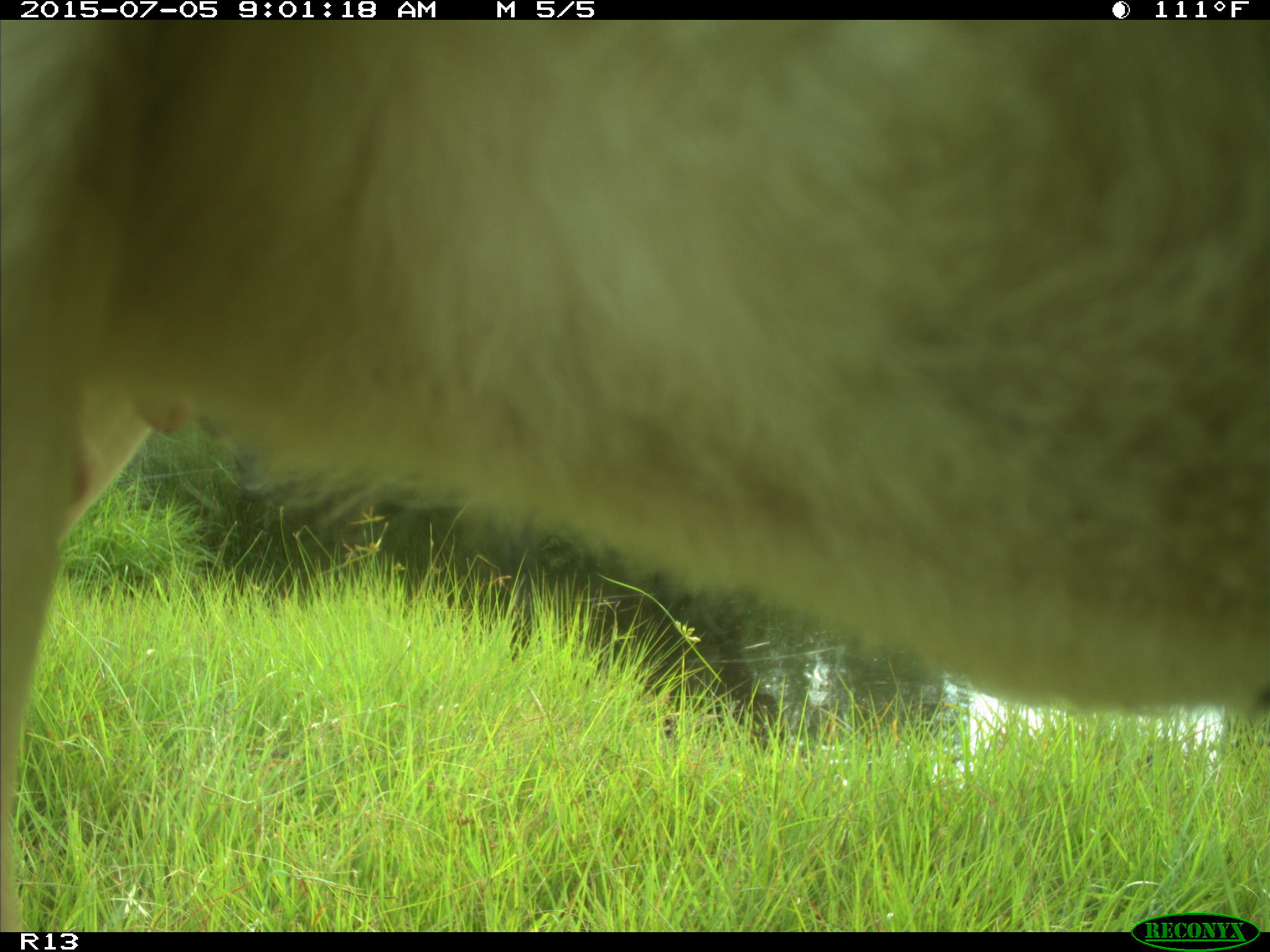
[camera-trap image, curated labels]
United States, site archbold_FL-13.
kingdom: Animalia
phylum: Chordata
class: Mammalia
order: Artiodactyla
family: Bovidae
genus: Bos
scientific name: Bos taurus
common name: domestic cow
Bos taurus (domestic cow).